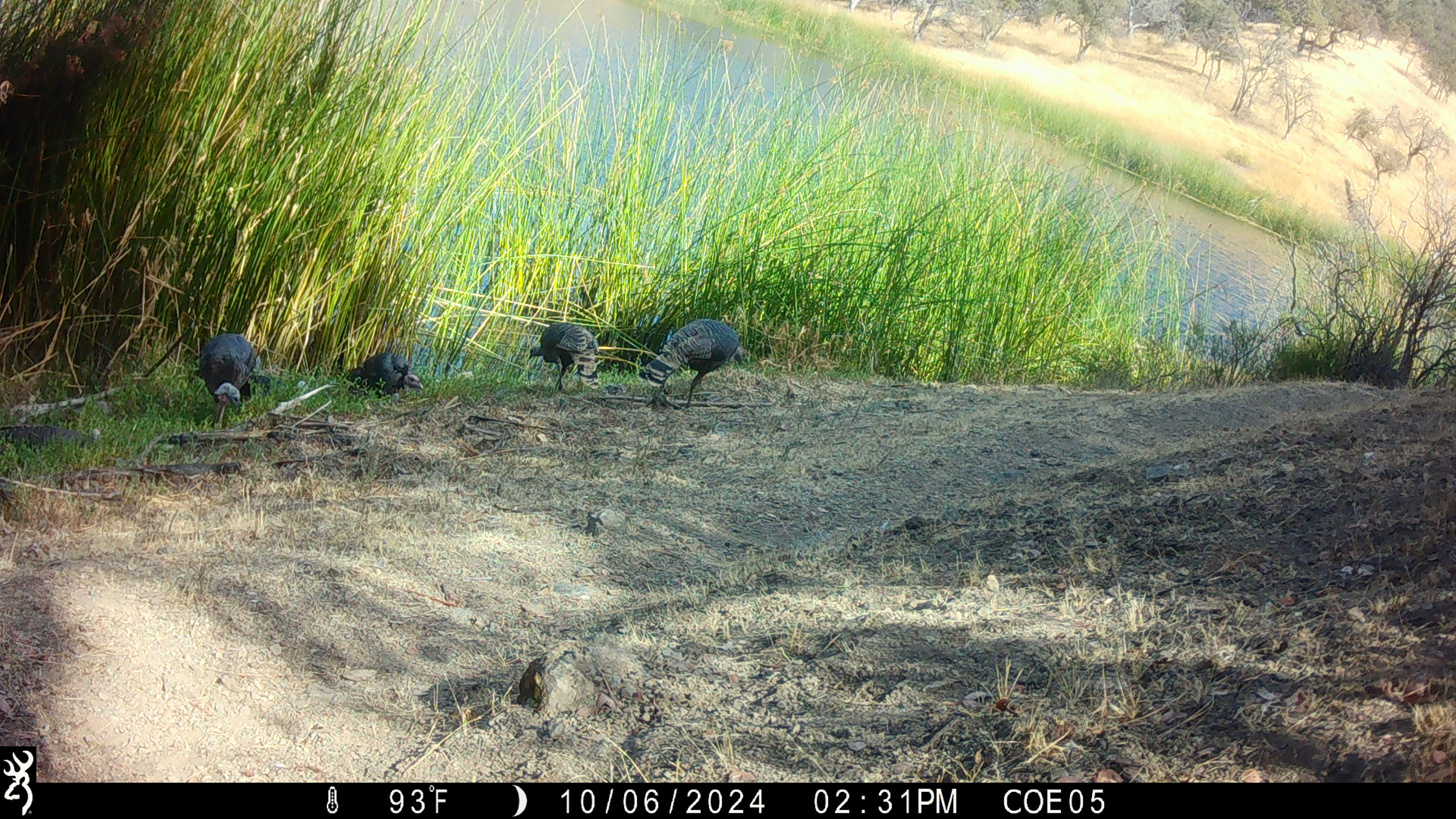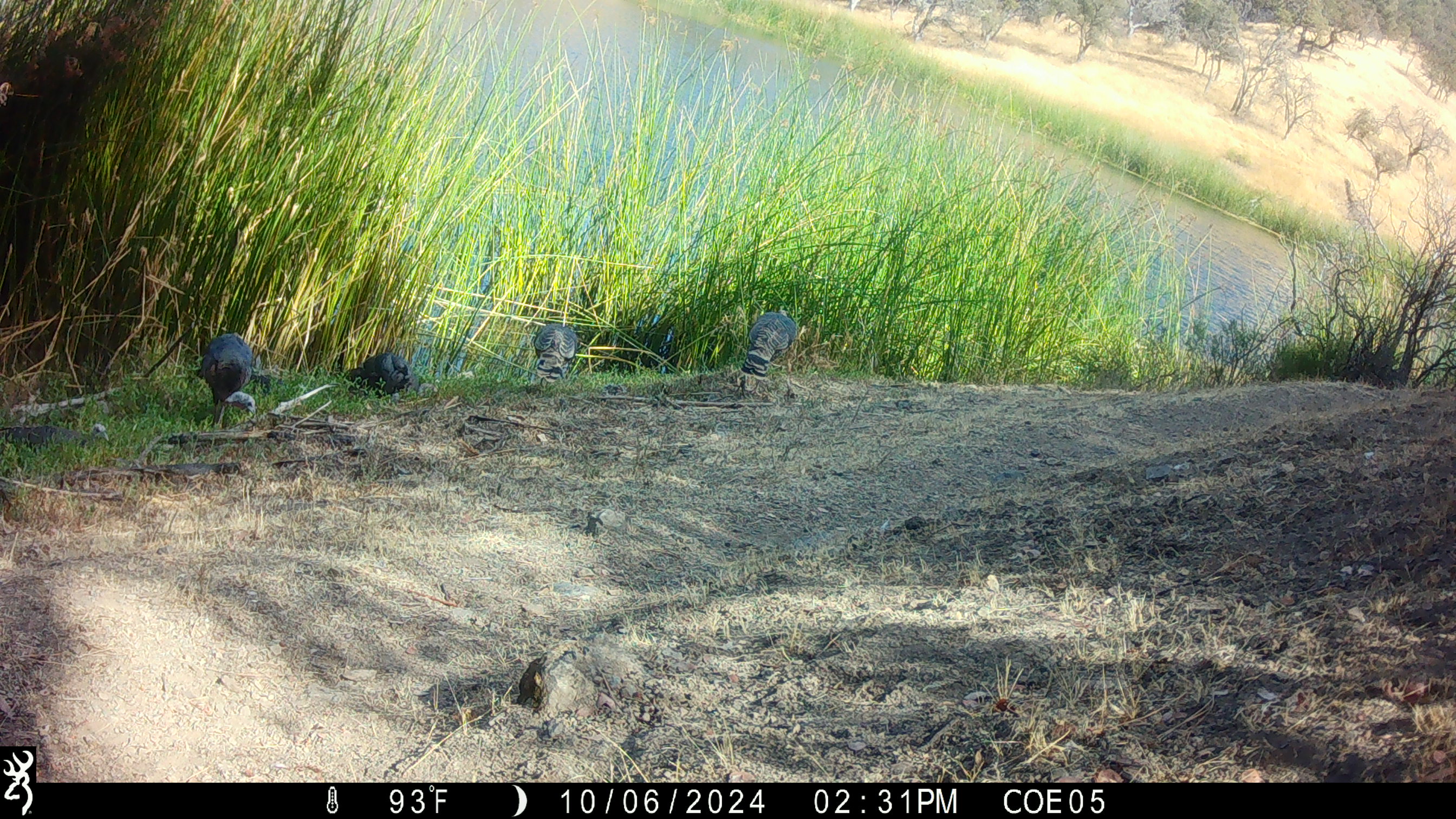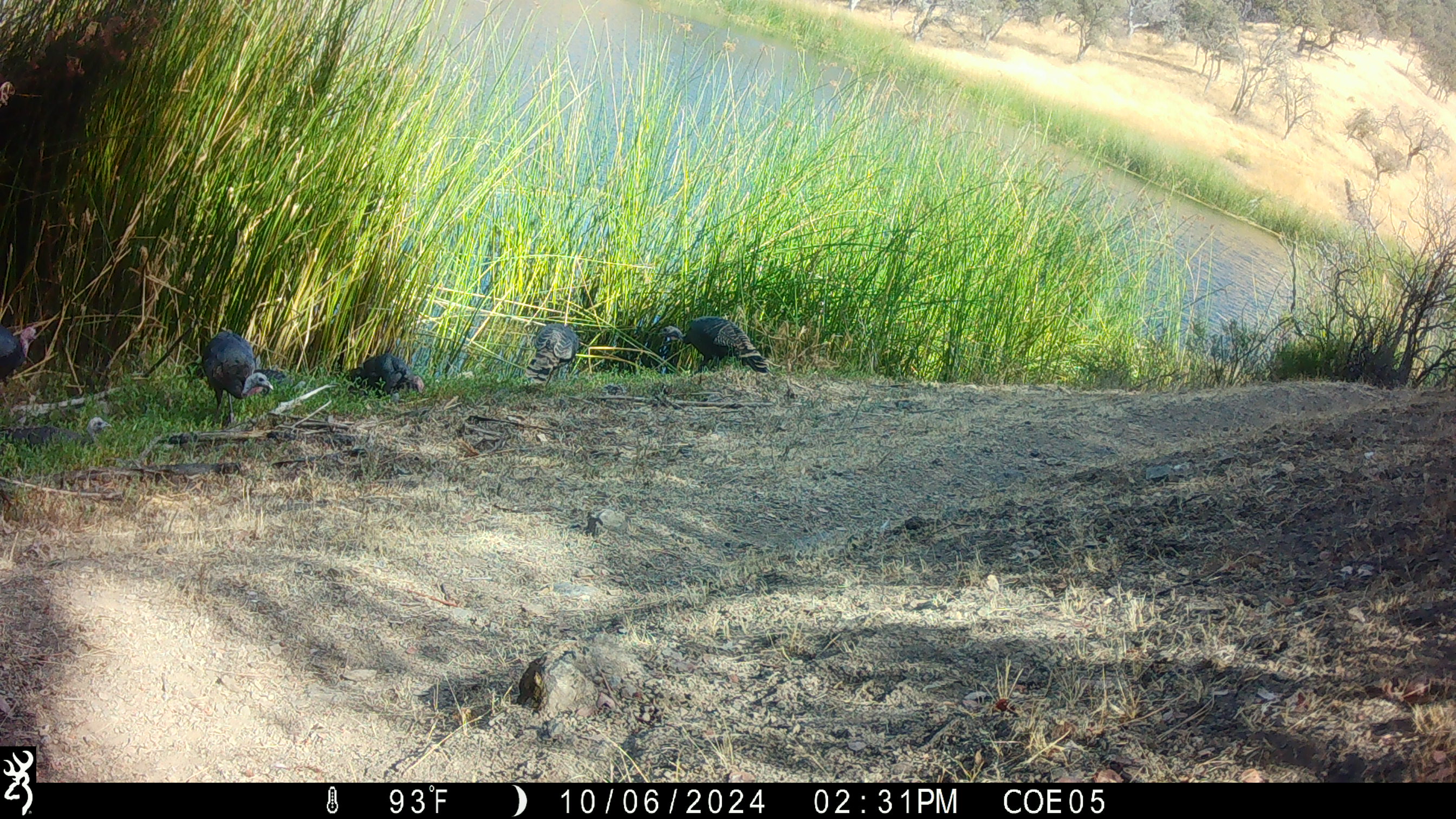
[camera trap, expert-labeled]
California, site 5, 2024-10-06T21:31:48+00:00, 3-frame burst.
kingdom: Animalia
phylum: Chordata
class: Aves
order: Galliformes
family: Phasianidae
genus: Meleagris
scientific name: Meleagris gallopavo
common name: turkey